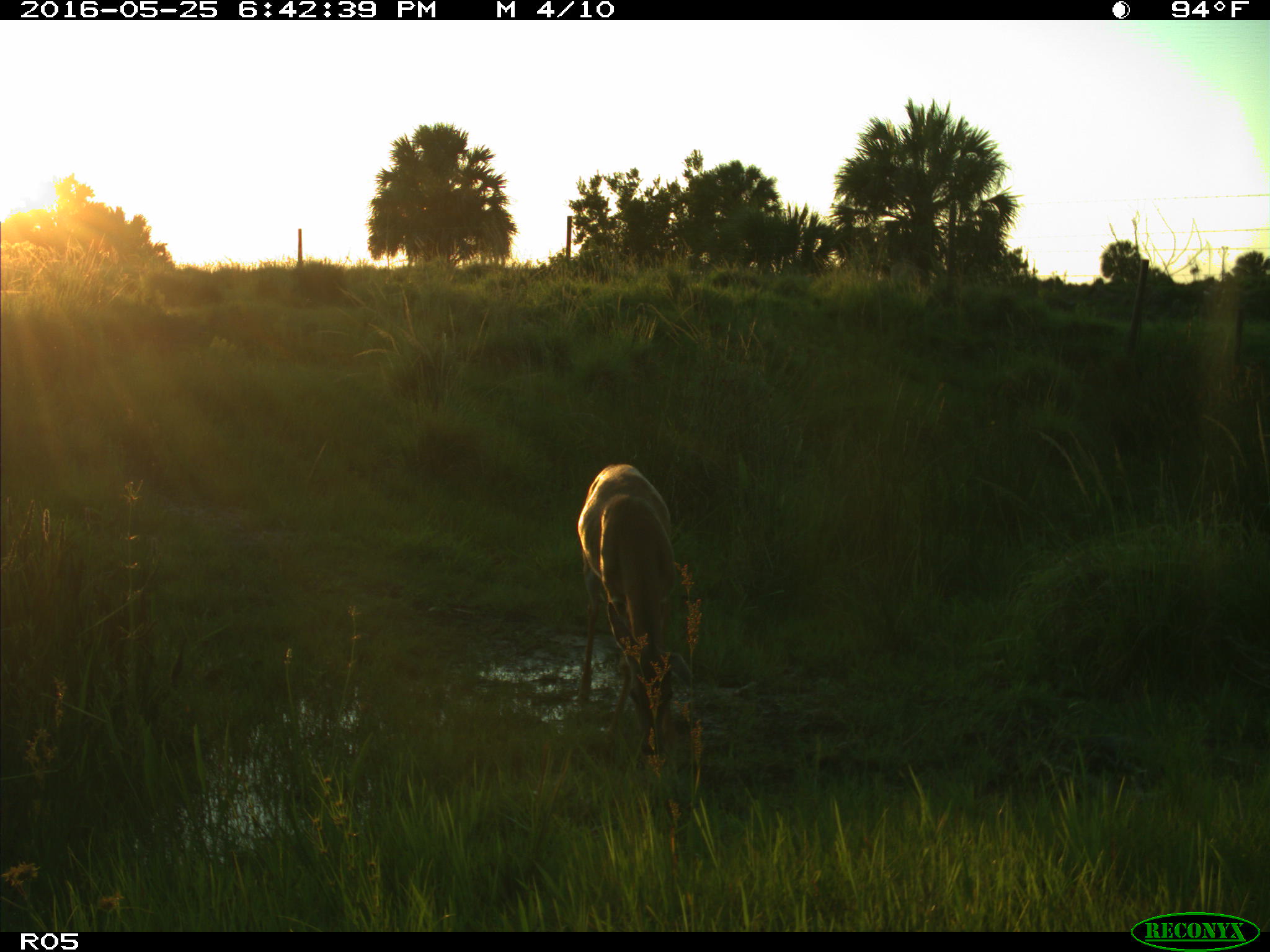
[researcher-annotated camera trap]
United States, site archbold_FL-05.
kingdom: Animalia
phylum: Chordata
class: Mammalia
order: Artiodactyla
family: Cervidae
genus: Odocoileus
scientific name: Odocoileus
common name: deer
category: unidentified deer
Unidentified deer (deer) (Odocoileus).